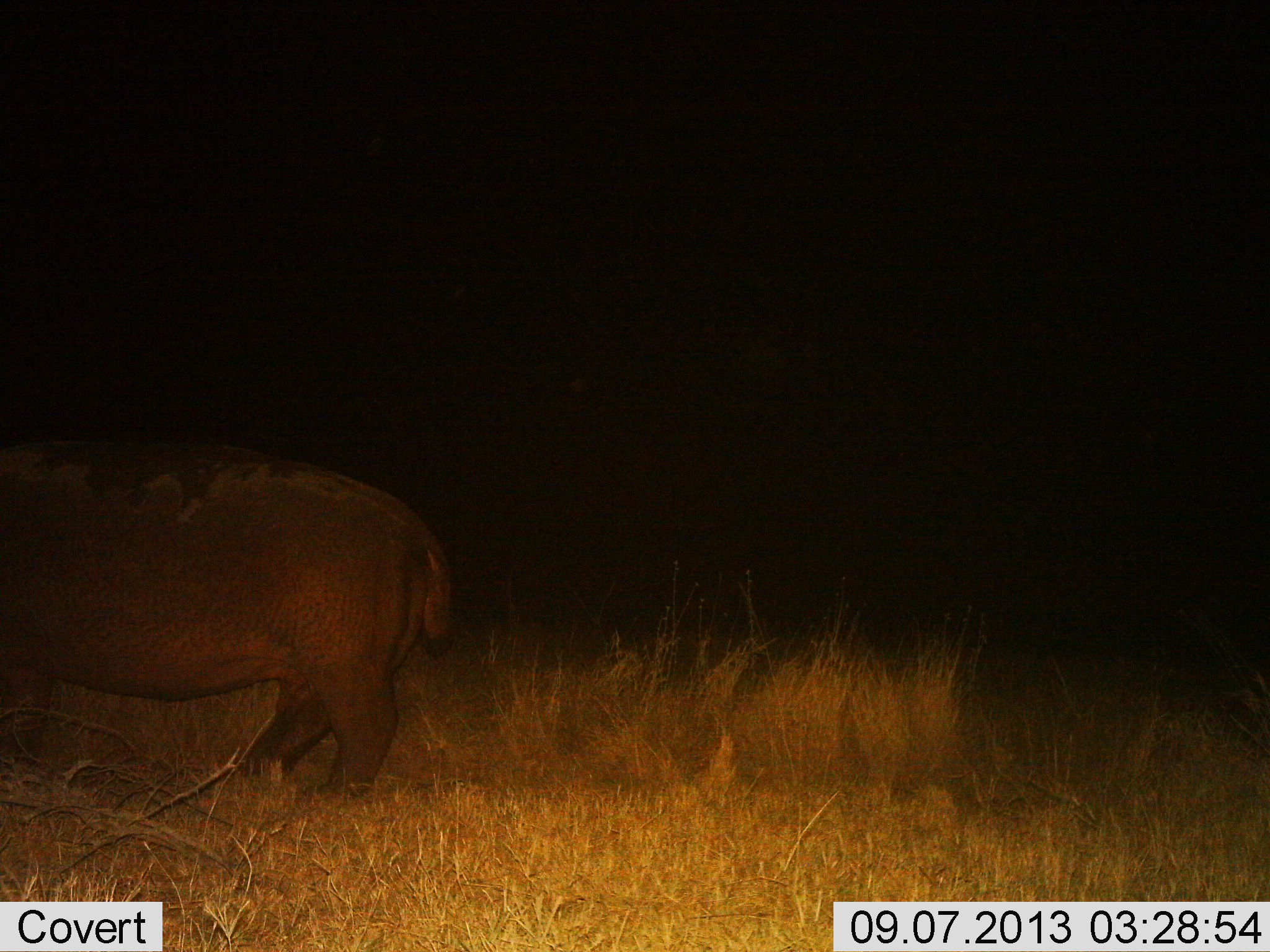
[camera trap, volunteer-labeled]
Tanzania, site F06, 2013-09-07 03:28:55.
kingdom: Animalia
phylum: Chordata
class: Mammalia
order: Artiodactyla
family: Hippopotamidae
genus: Hippopotamus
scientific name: Hippopotamus amphibius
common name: hippopotamus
Hippopotamus (Hippopotamus amphibius), count 1. Behavior (volunteer vote fractions): standing 40%, resting 0%, moving 60%, interacting 0%. Young present (vote fraction): 0%. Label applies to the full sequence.